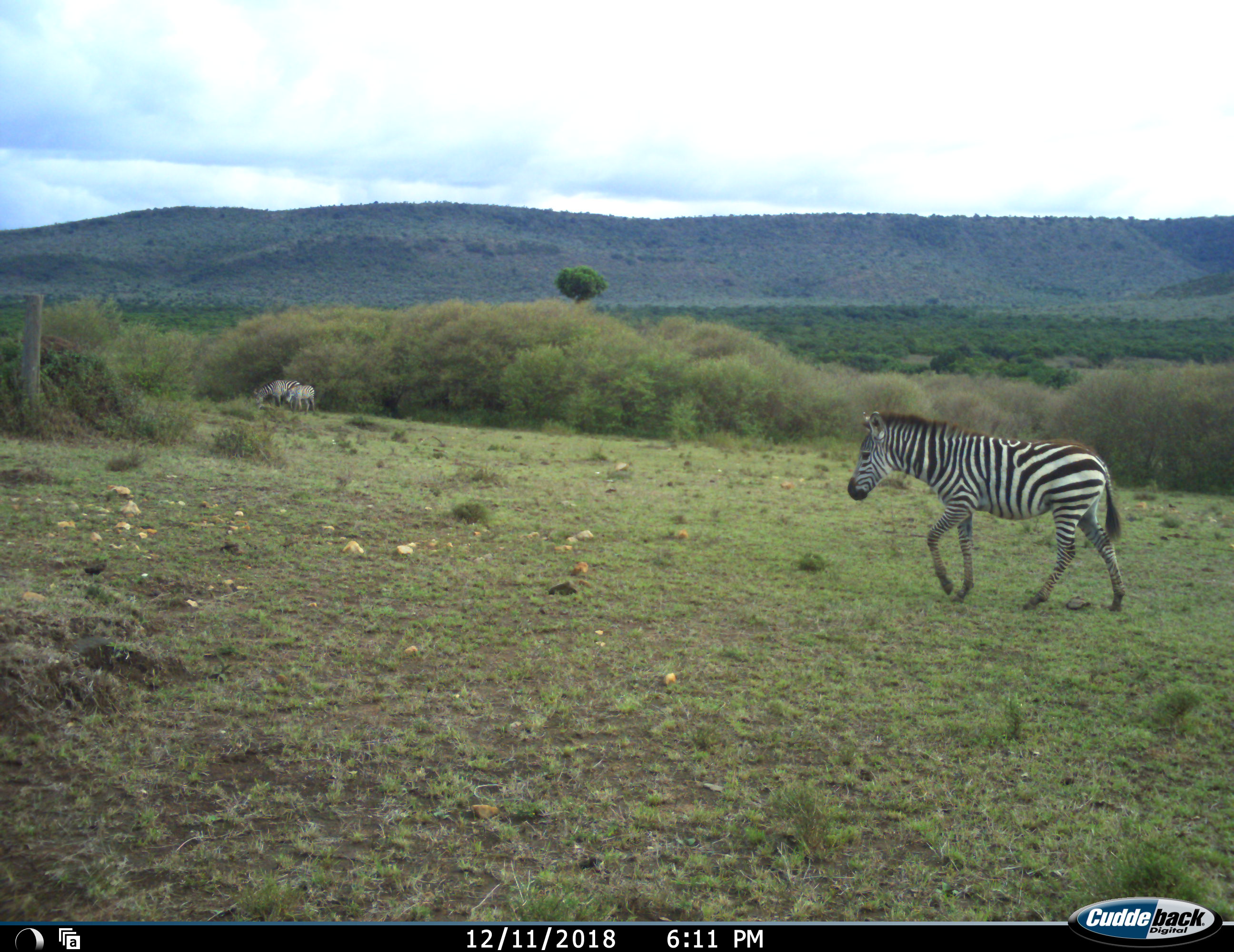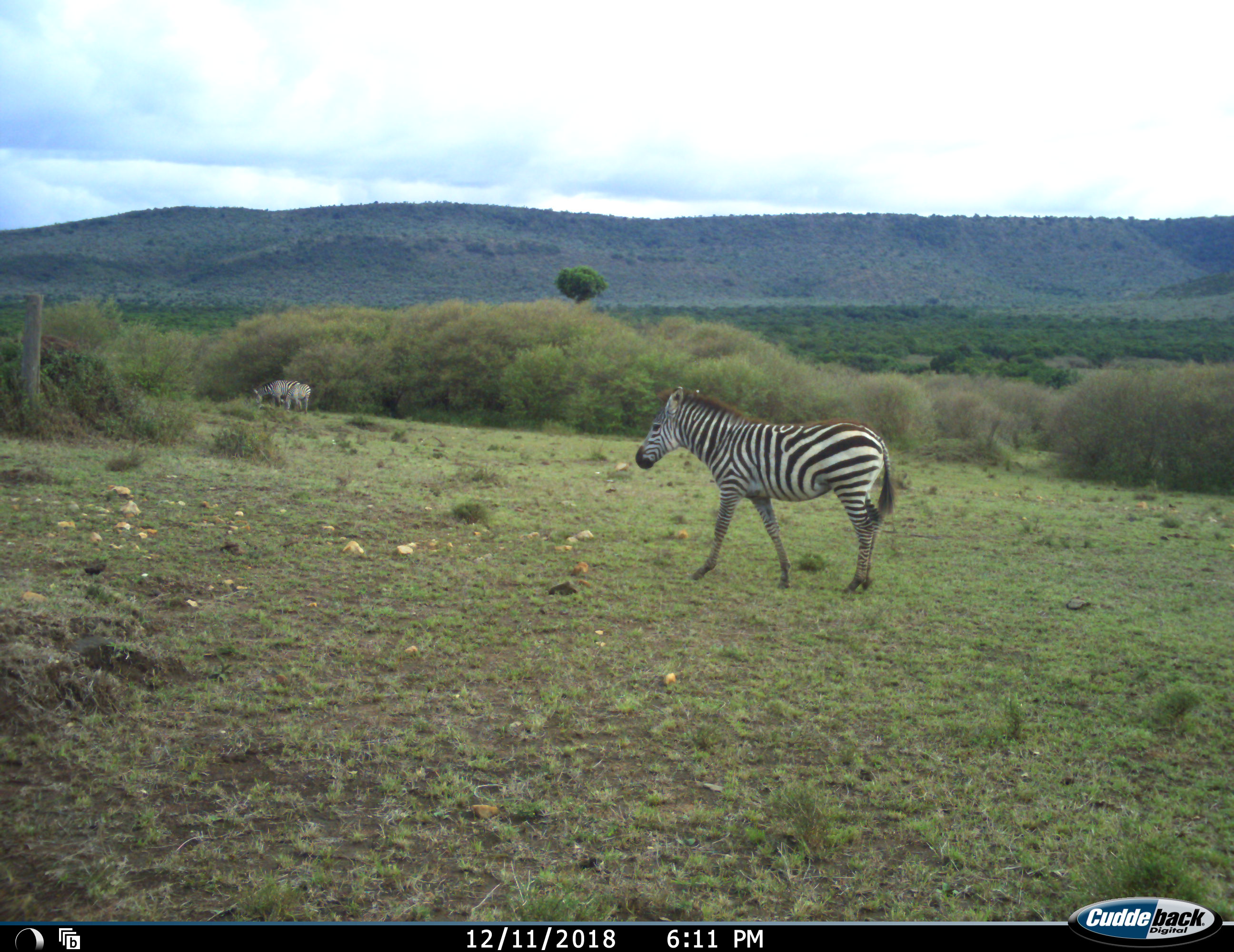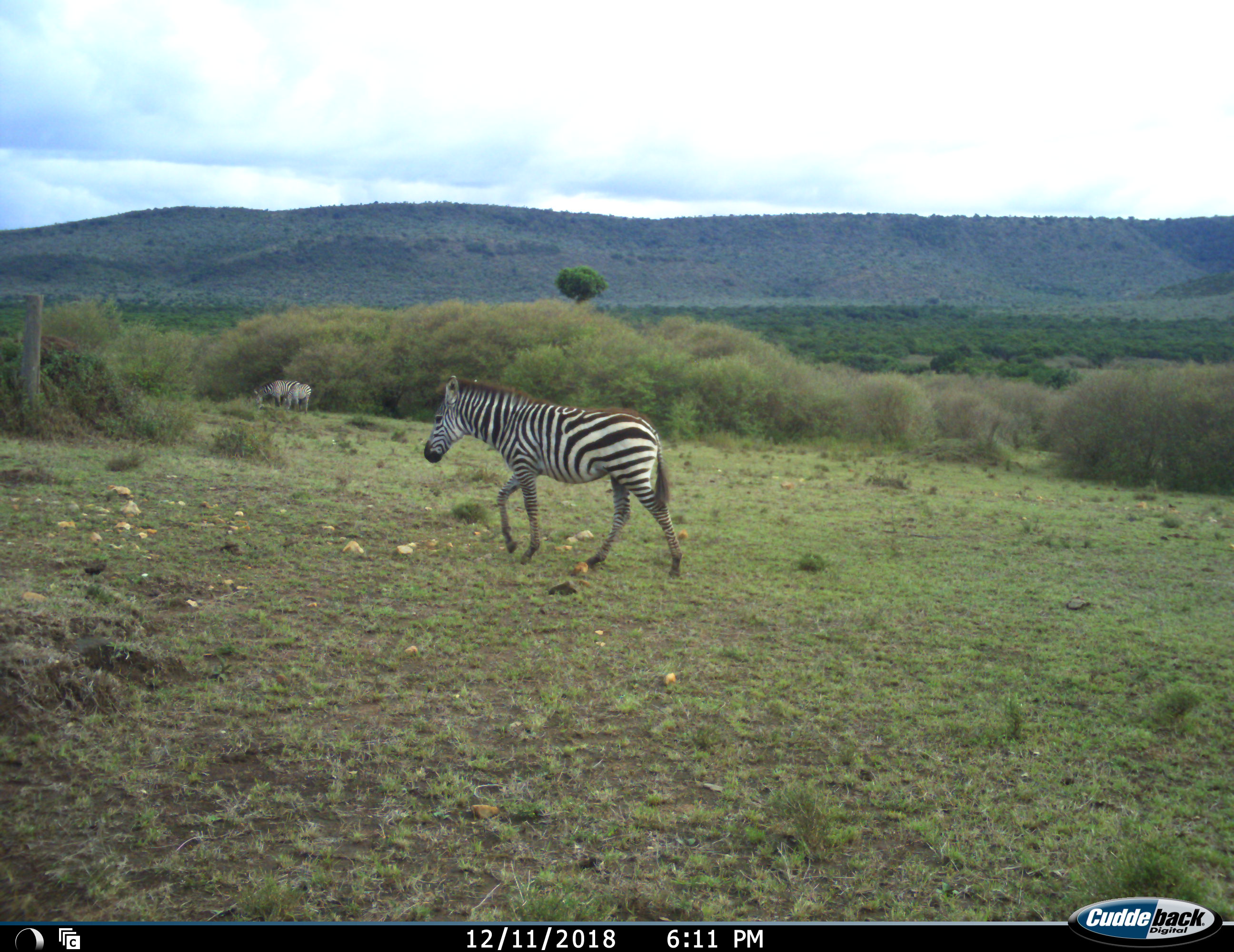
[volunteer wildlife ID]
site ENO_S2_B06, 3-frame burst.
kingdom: Animalia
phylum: Chordata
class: Mammalia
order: Perissodactyla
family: Equidae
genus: Equus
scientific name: Equus quagga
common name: plains zebra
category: zebraplains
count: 3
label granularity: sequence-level